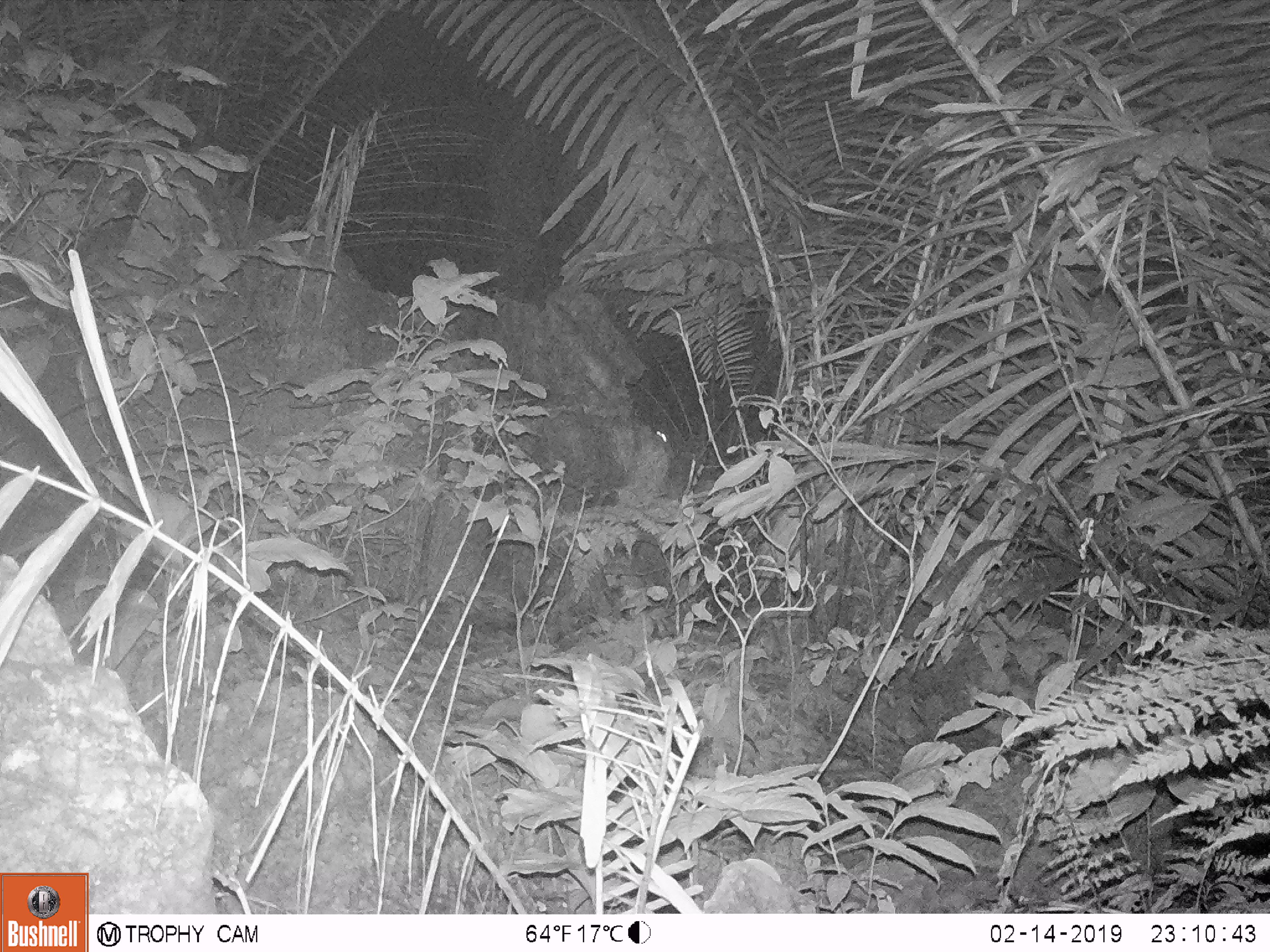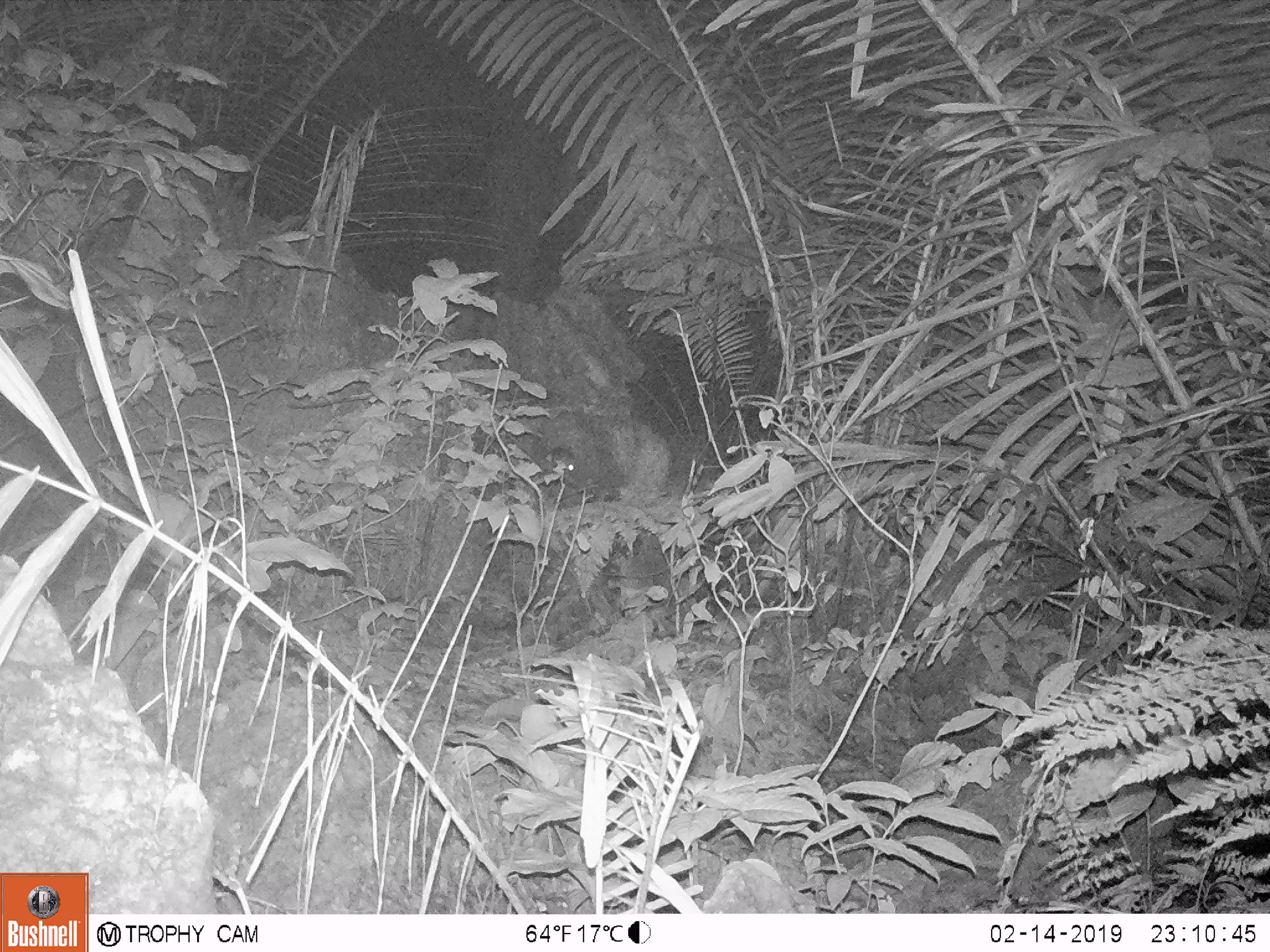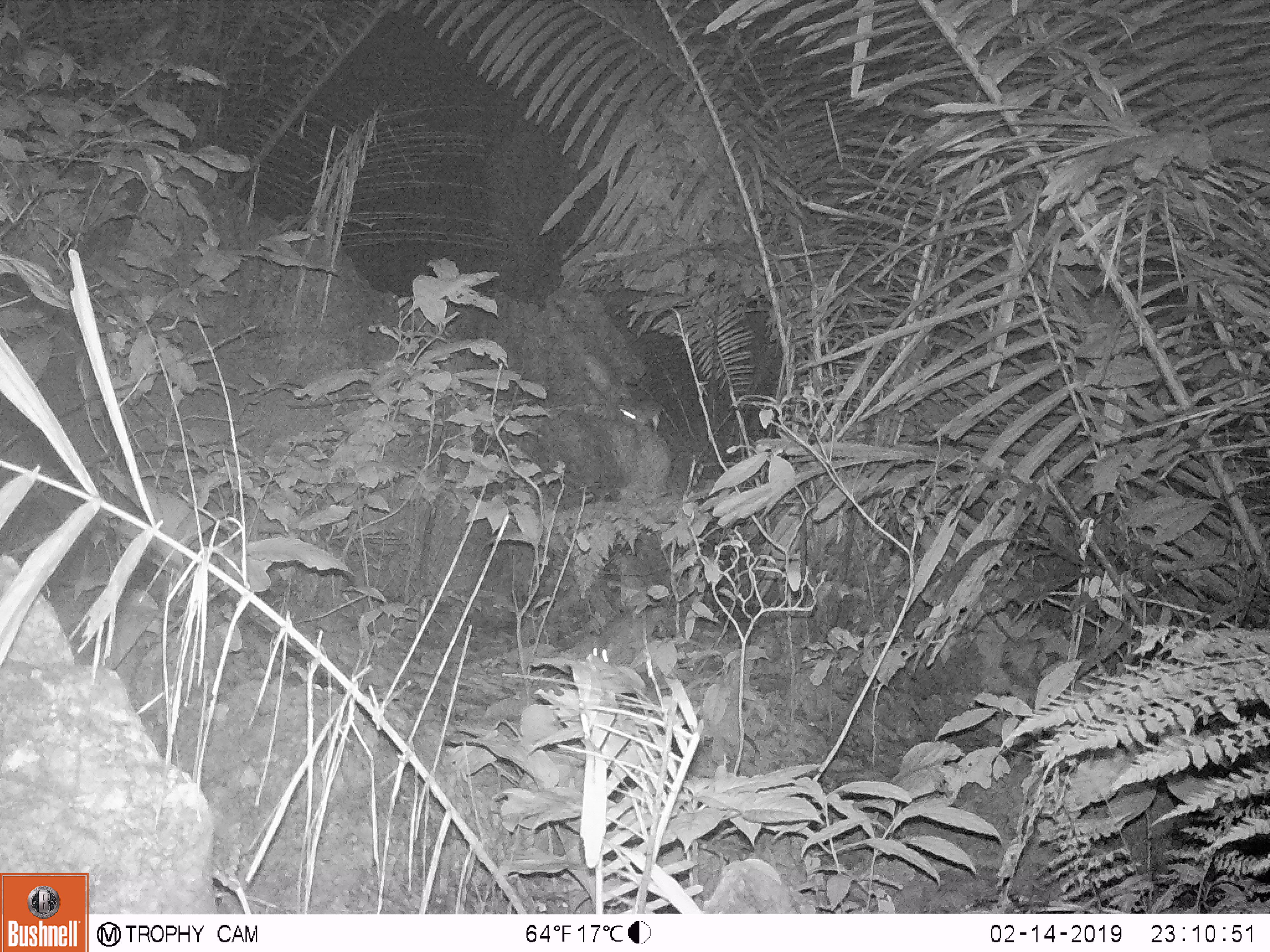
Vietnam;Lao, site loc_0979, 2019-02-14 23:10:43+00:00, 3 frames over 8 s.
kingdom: Animalia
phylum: Chordata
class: Mammalia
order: Rodentia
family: Muridae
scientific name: Muridae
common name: old-world mice and rats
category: unidentified murid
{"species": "unidentified murid (old-world mice and rats) (Muridae)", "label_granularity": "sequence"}